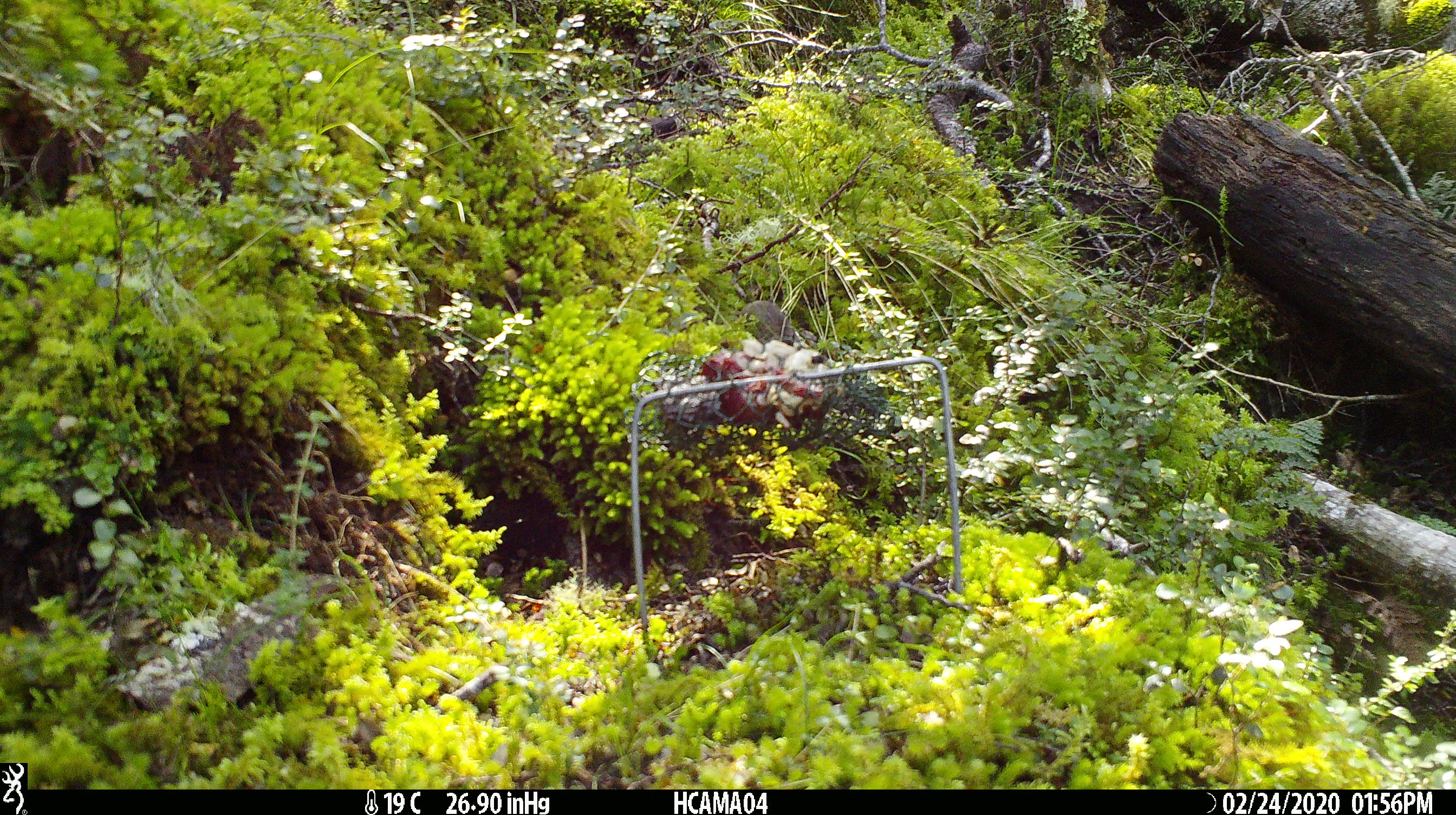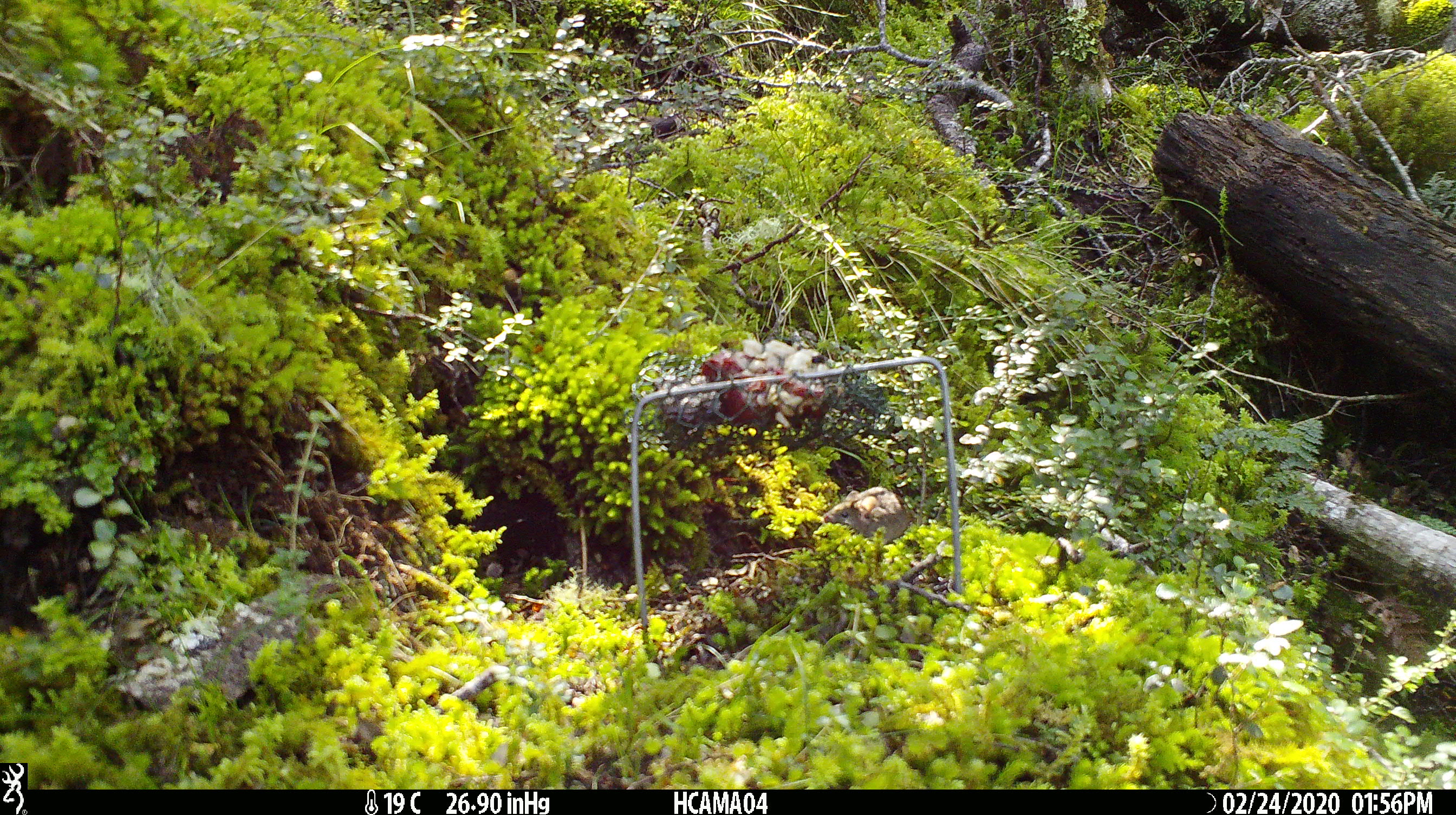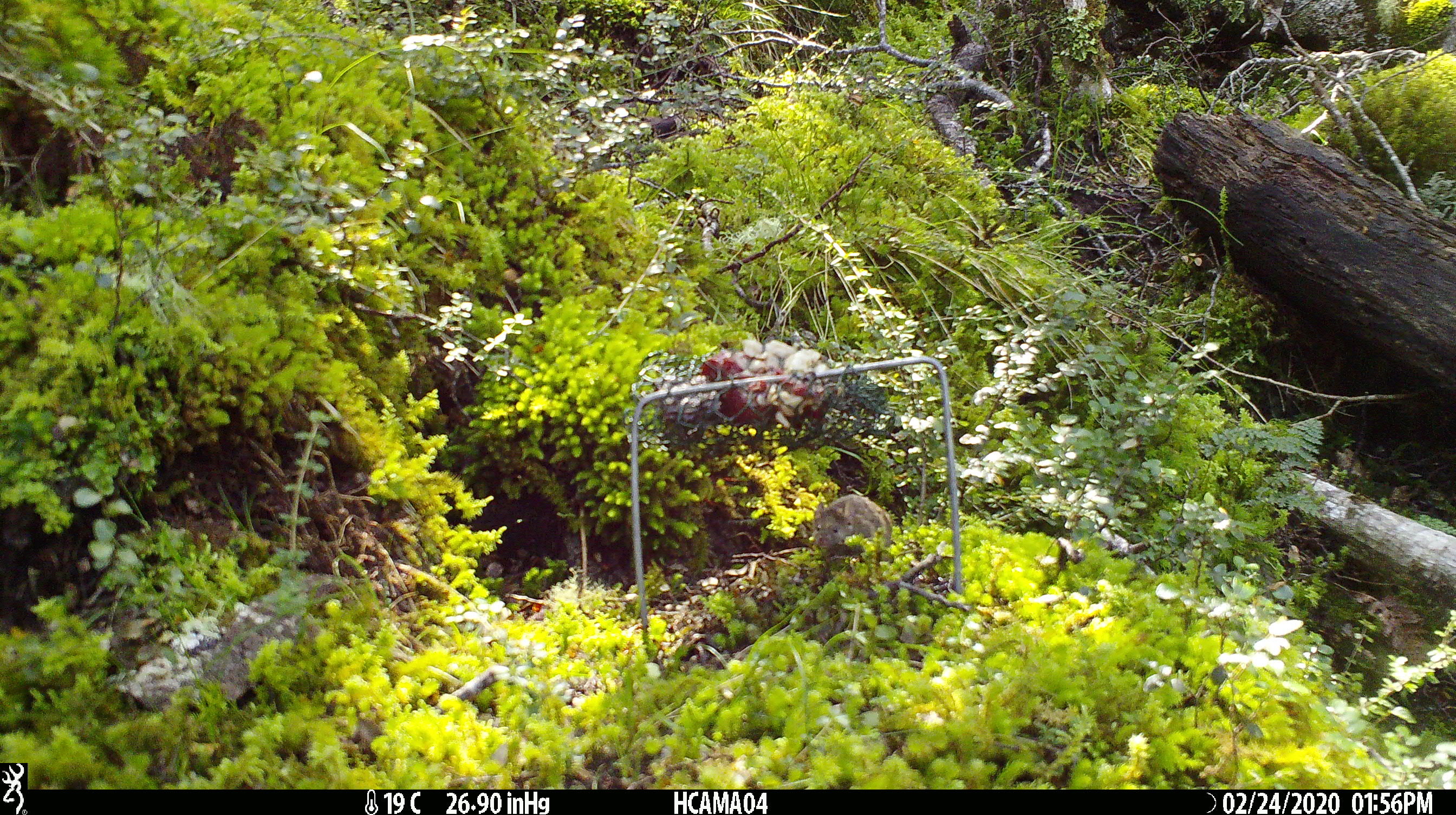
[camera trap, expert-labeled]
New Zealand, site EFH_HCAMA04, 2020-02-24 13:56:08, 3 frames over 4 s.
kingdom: Animalia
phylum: Chordata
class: Mammalia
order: Rodentia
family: Muridae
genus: Mus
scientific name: Mus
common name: mouse